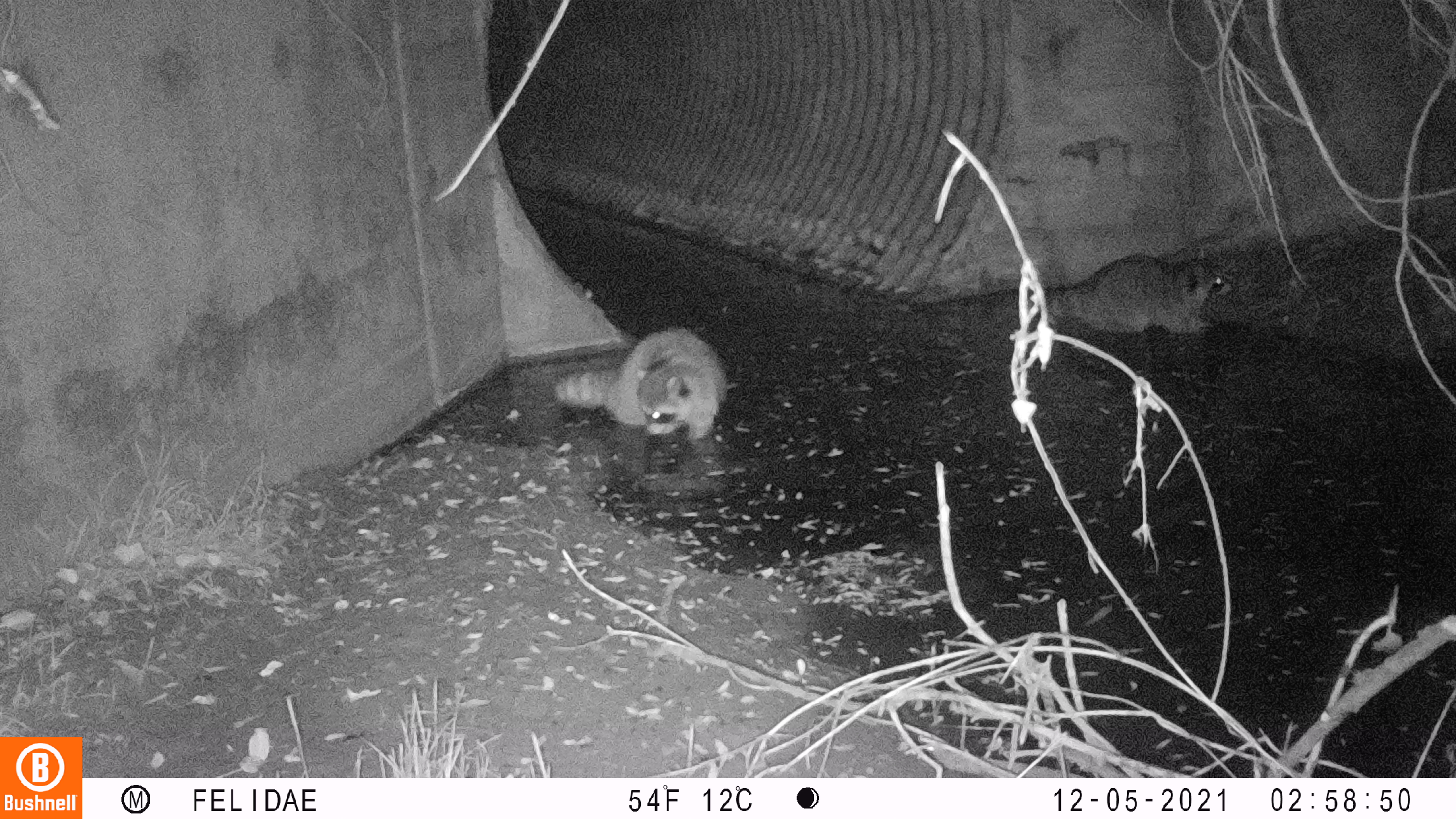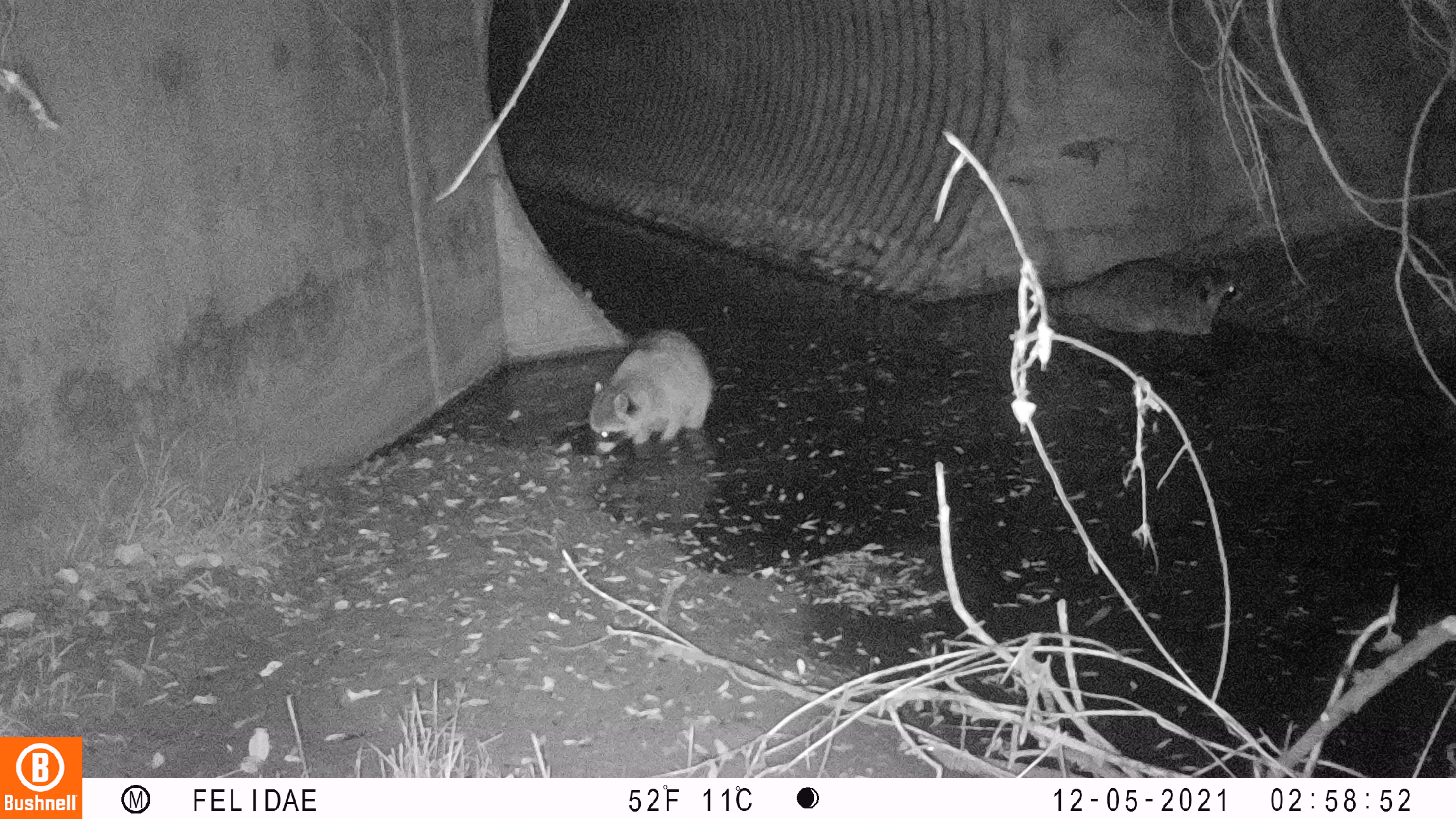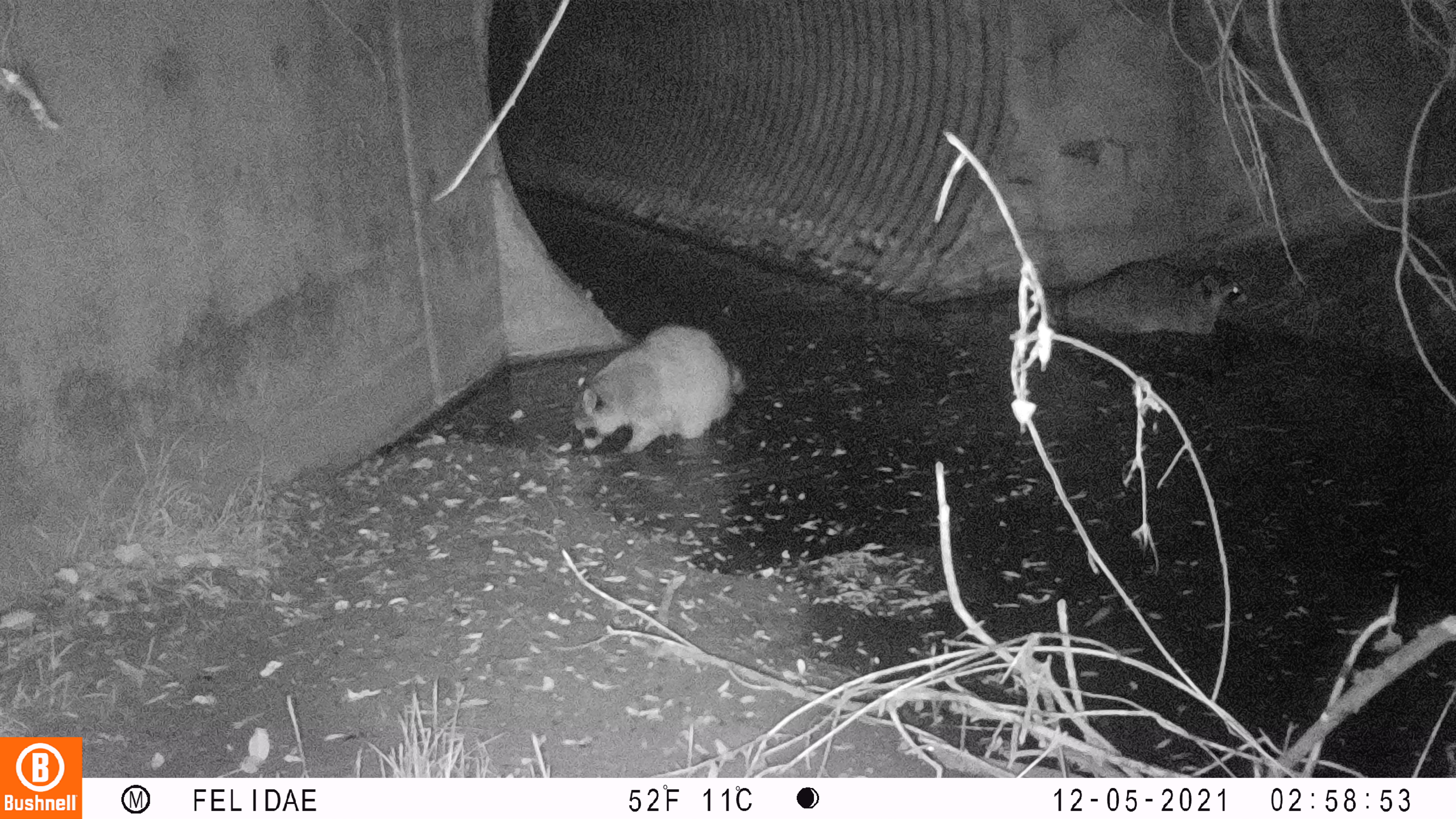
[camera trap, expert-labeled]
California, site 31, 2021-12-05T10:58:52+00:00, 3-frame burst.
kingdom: Animalia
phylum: Chordata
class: Mammalia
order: Carnivora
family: Procyonidae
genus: Procyon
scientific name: Procyon lotor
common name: raccoon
Raccoon (Procyon lotor).